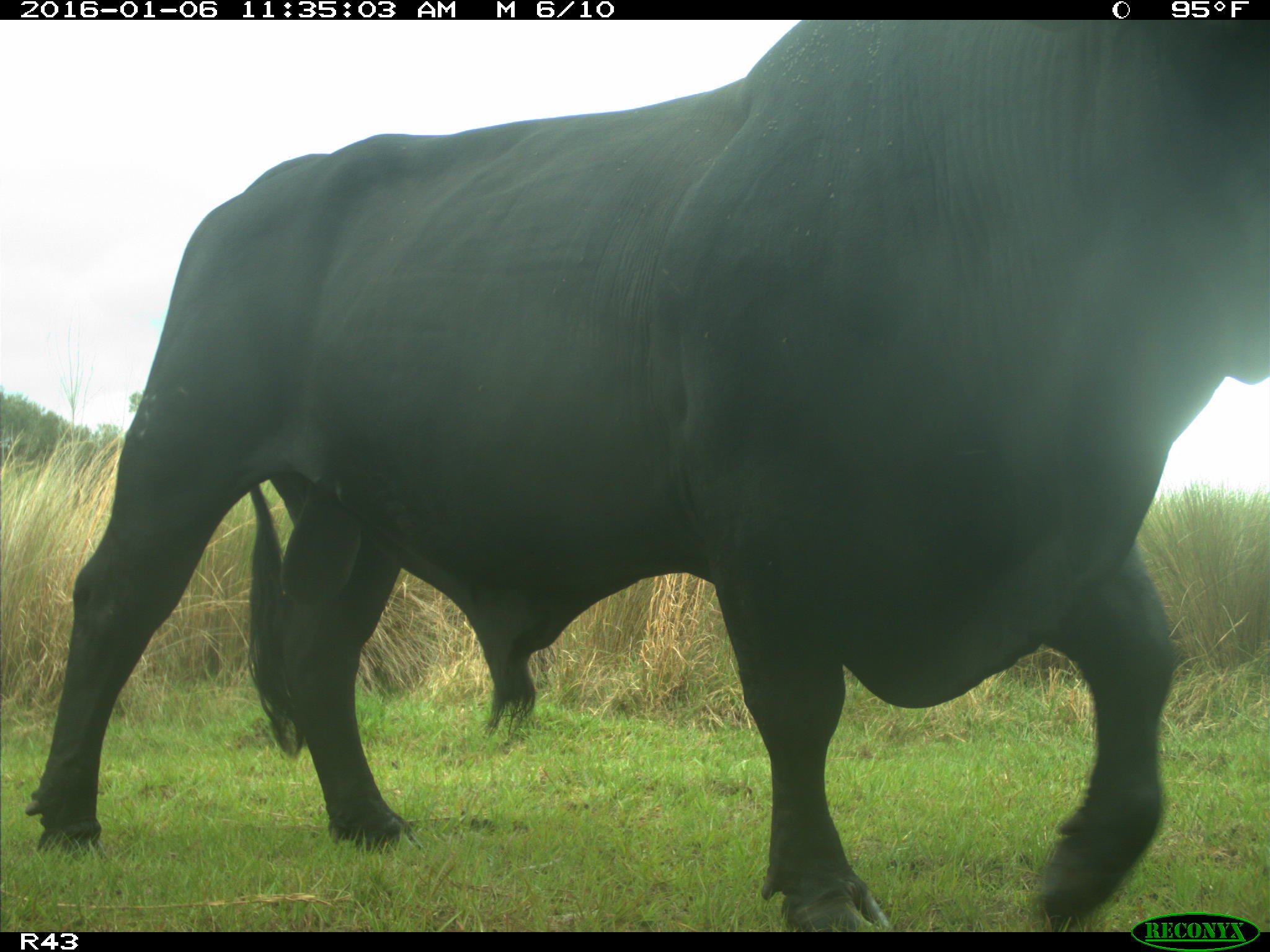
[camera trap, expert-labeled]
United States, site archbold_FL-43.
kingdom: Animalia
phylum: Chordata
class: Mammalia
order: Artiodactyla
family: Bovidae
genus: Bos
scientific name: Bos taurus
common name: domestic cow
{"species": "Bos taurus (domestic cow)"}